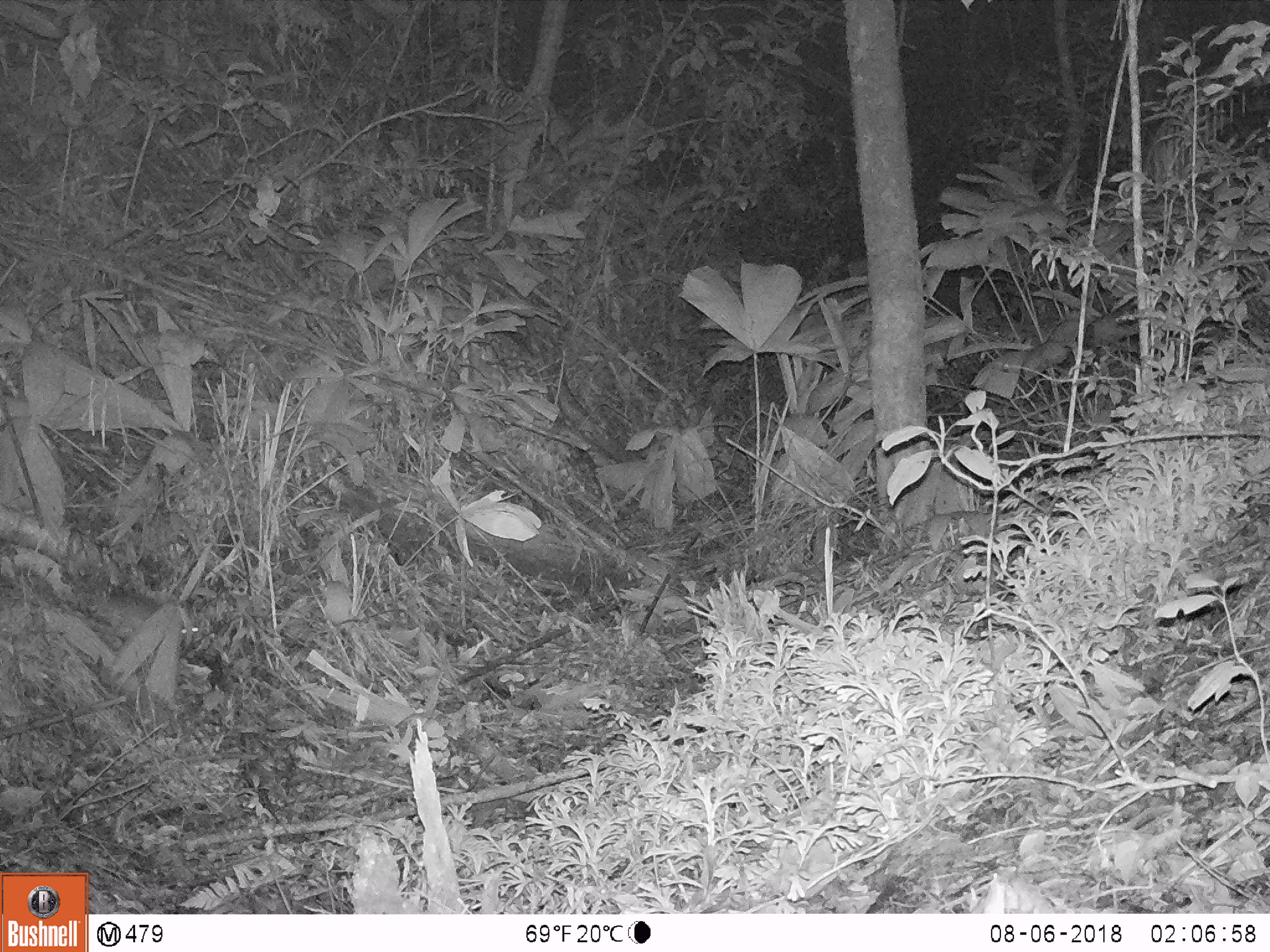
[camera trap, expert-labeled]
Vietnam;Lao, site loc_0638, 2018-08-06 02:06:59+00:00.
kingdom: Animalia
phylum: Chordata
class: Mammalia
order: Rodentia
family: Muridae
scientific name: Muridae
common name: old-world mice and rats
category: unidentified murid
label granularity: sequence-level